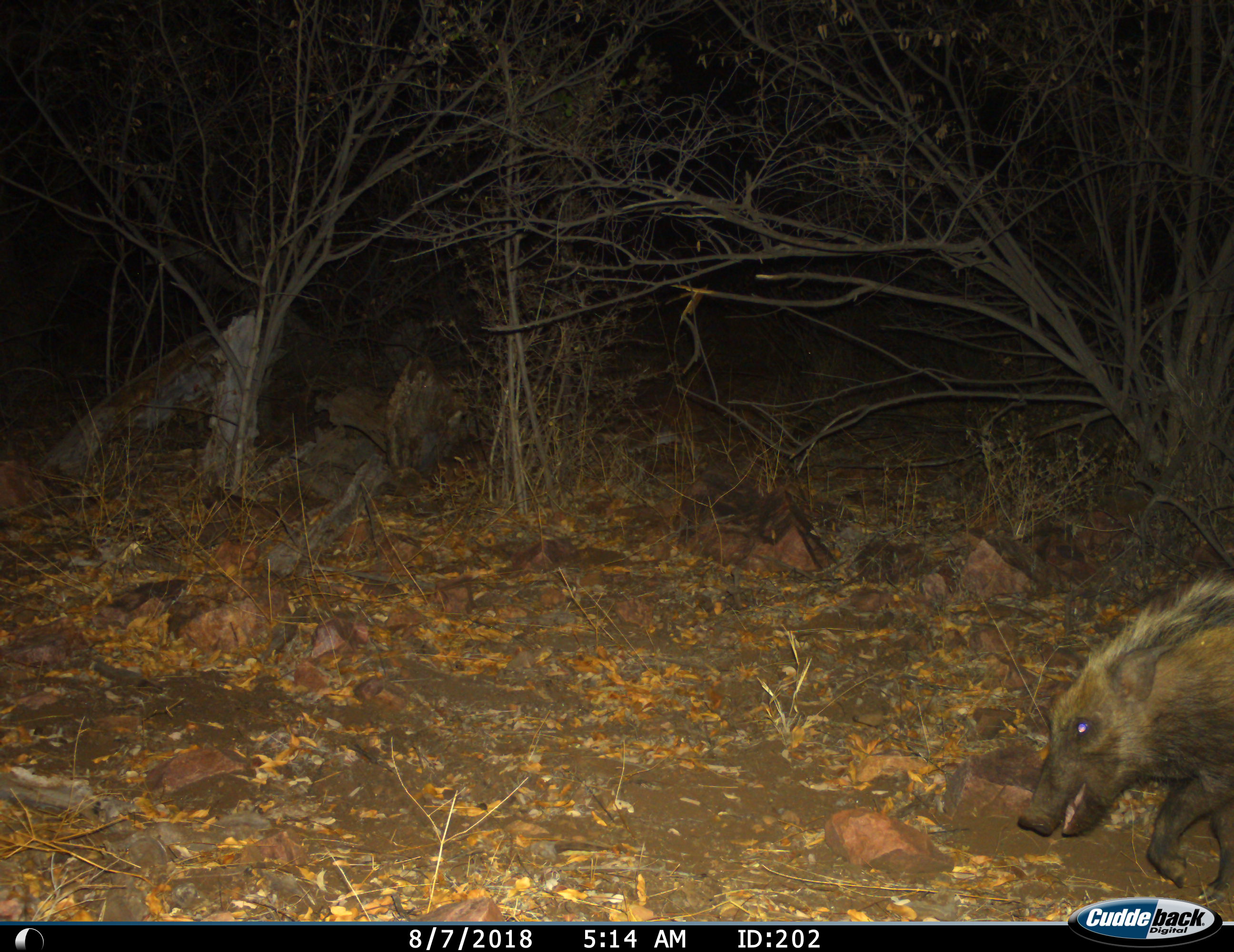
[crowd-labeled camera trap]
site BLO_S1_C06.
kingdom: Animalia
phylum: Chordata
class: Mammalia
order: Artiodactyla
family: Suidae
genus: Potamochoerus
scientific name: Potamochoerus larvatus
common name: bushpig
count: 1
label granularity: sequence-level